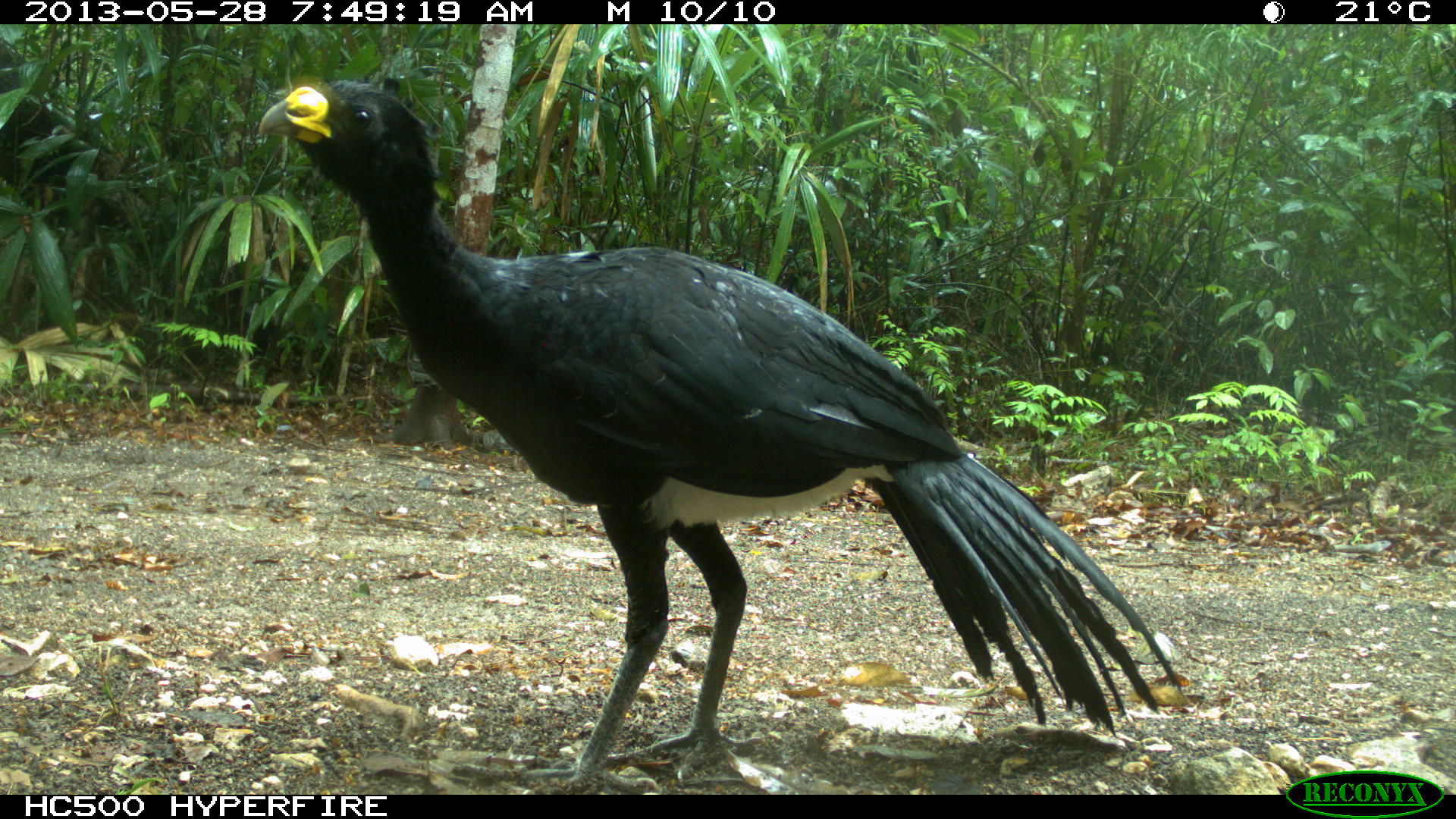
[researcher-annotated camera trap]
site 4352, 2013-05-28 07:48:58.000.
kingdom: Animalia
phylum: Chordata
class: Aves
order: Galliformes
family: Cracidae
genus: Crax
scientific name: Crax rubra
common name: great curassow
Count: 1.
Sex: male.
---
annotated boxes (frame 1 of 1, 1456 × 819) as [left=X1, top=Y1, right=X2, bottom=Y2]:
crax rubra: [left=259, top=79, right=1188, bottom=790]